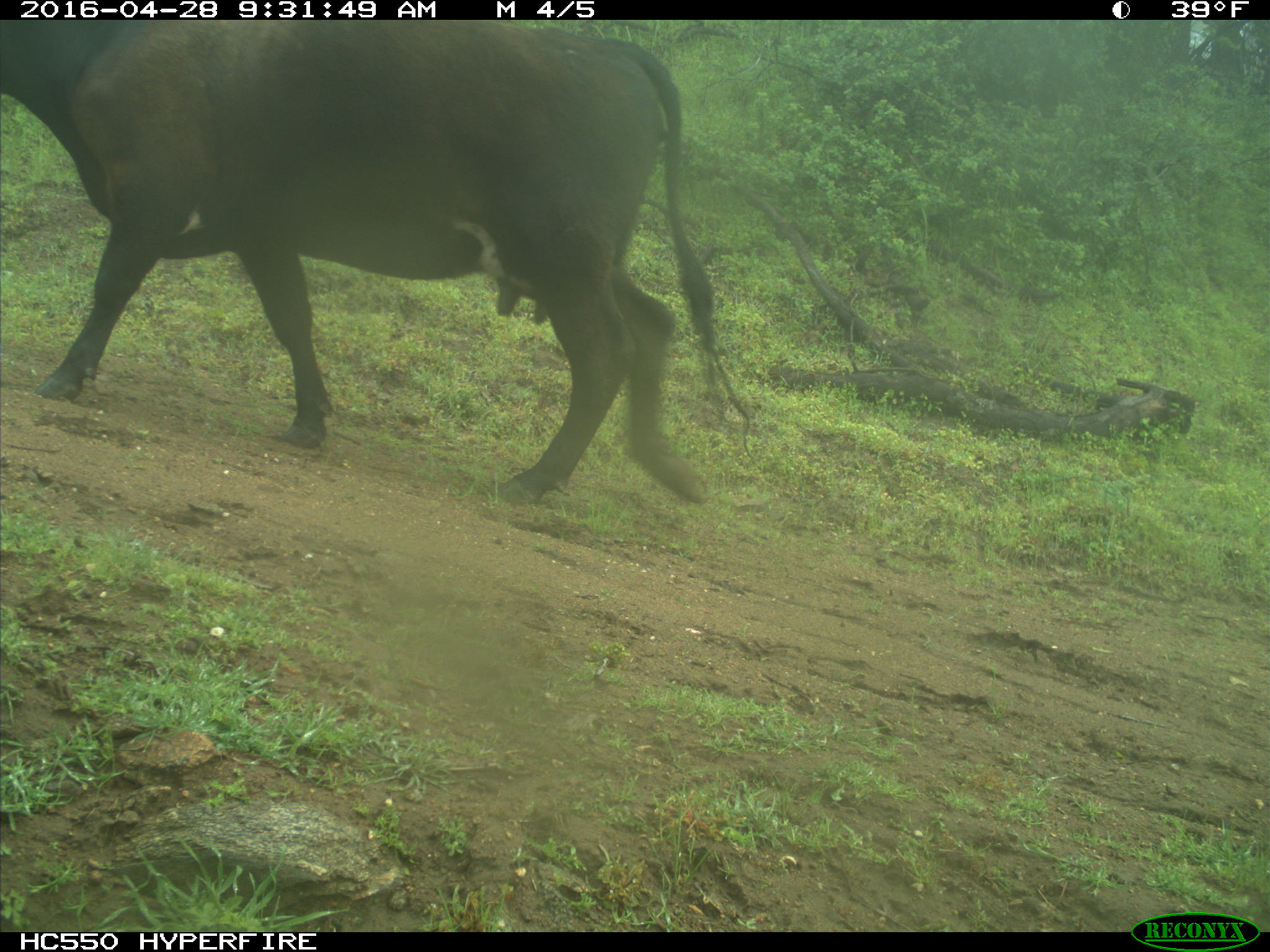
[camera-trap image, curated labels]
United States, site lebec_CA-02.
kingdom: Animalia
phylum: Chordata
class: Mammalia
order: Artiodactyla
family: Bovidae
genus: Bos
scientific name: Bos taurus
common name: domestic cow